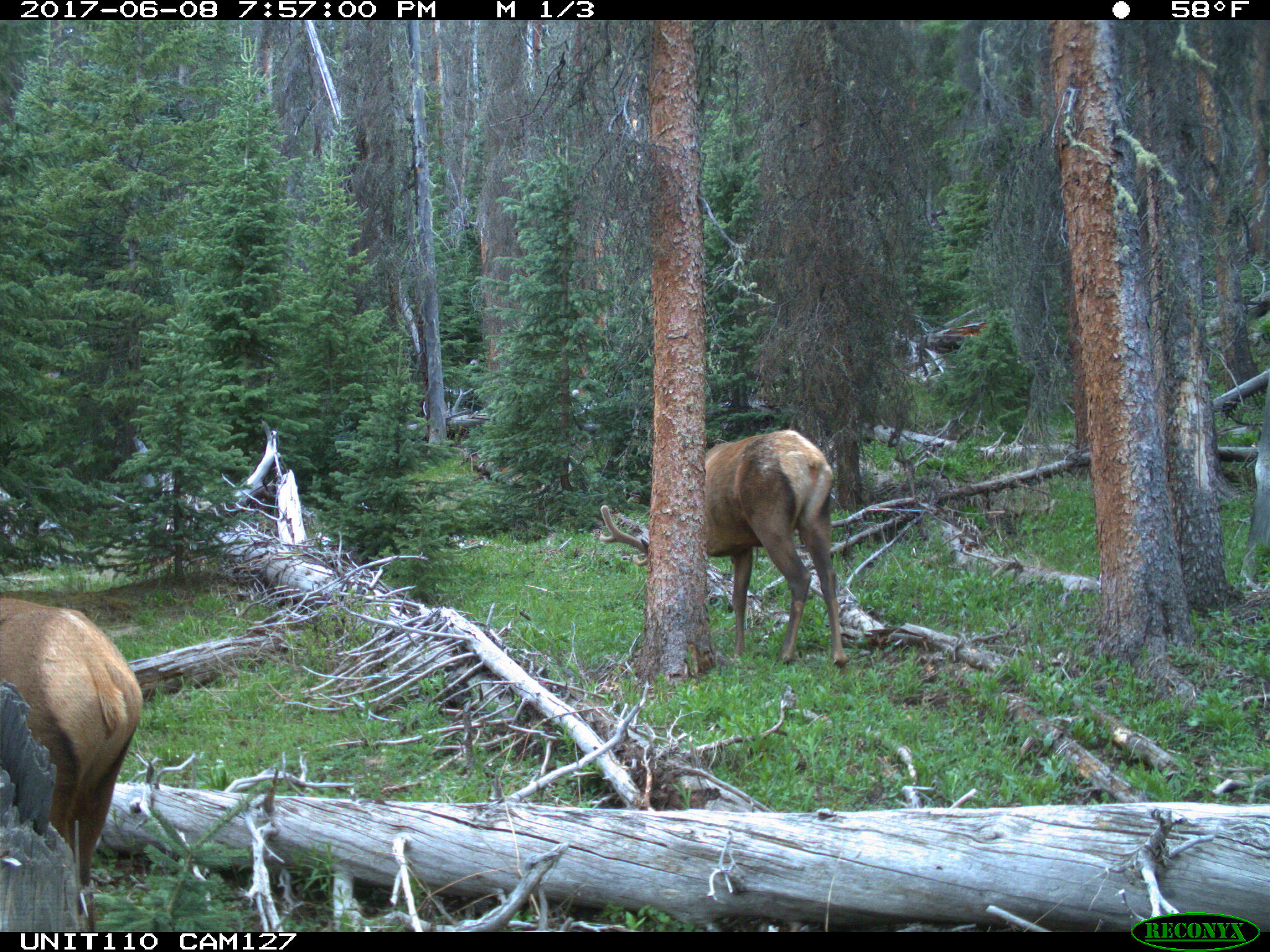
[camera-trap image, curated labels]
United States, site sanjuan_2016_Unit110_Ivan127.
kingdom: Animalia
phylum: Chordata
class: Mammalia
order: Artiodactyla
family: Cervidae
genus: Cervus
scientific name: Cervus elaphus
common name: red deer